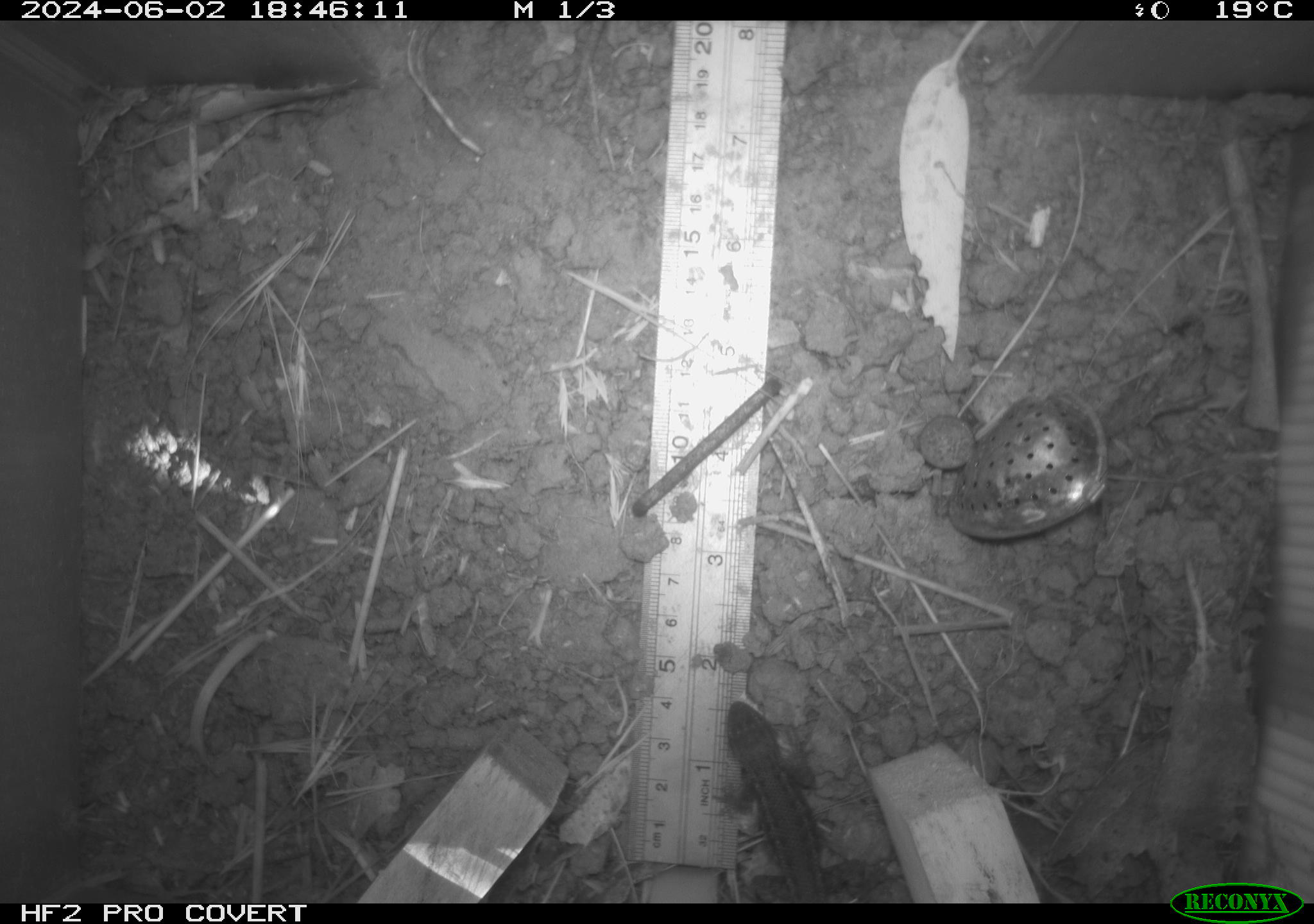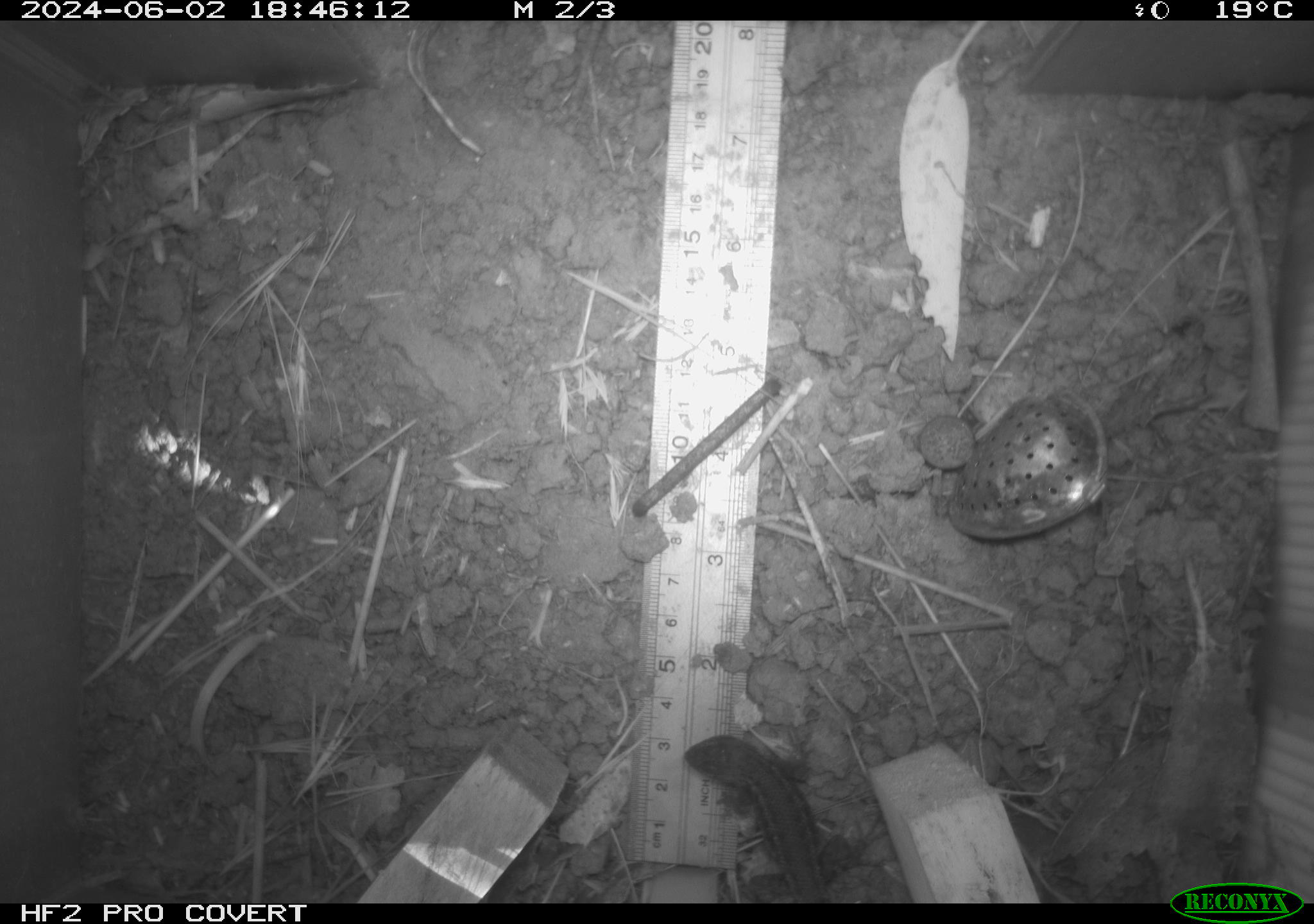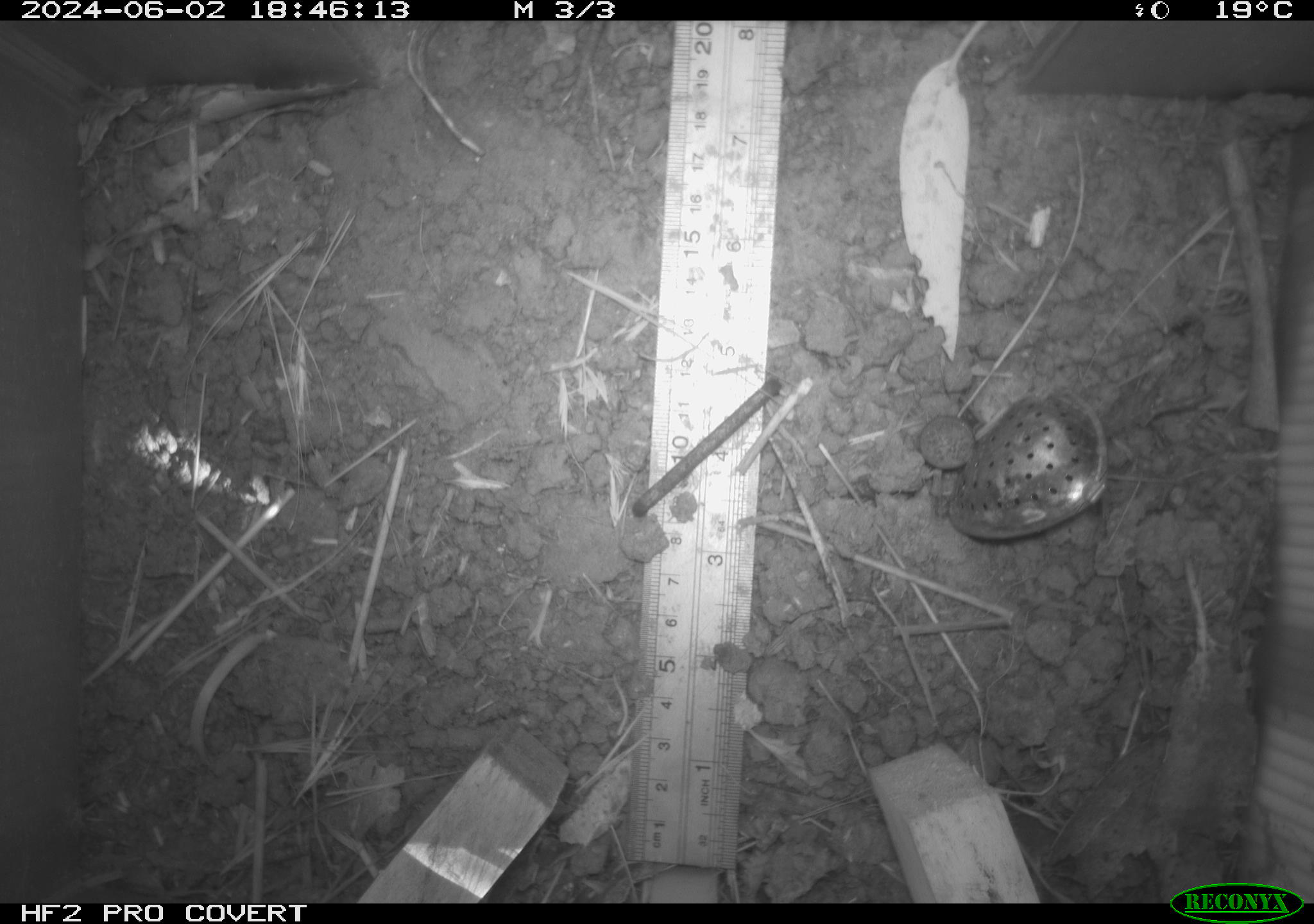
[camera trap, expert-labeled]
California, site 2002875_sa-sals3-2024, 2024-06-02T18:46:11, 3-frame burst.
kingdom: Animalia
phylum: Chordata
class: Reptilia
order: Squamata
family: Phrynosomatidae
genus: Sceloporus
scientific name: Sceloporus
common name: spiny lizards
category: sceloporus species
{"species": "sceloporus species (spiny lizards) (Sceloporus)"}